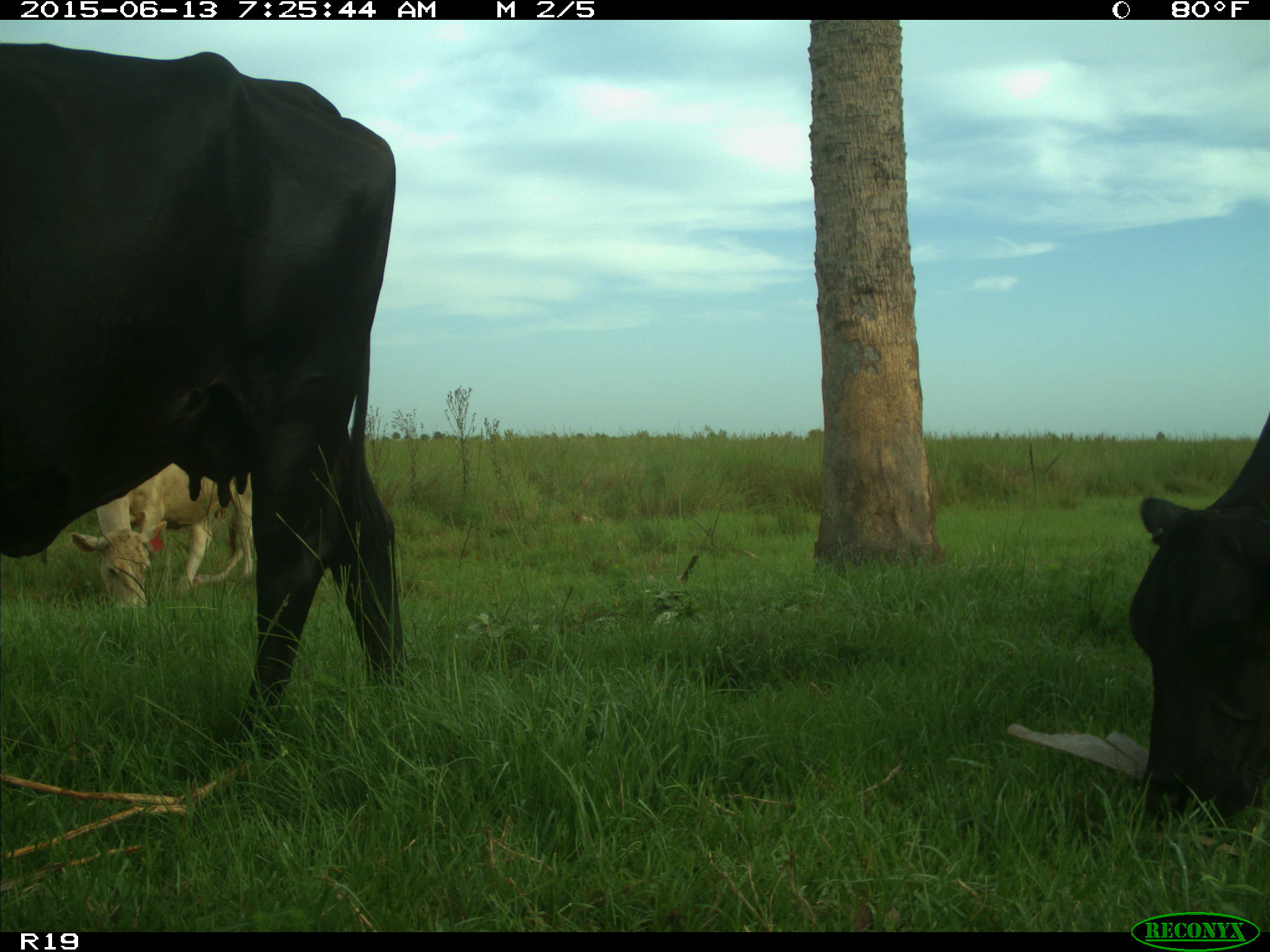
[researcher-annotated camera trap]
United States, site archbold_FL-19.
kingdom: Animalia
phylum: Chordata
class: Mammalia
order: Artiodactyla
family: Bovidae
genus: Bos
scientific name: Bos taurus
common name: domestic cow